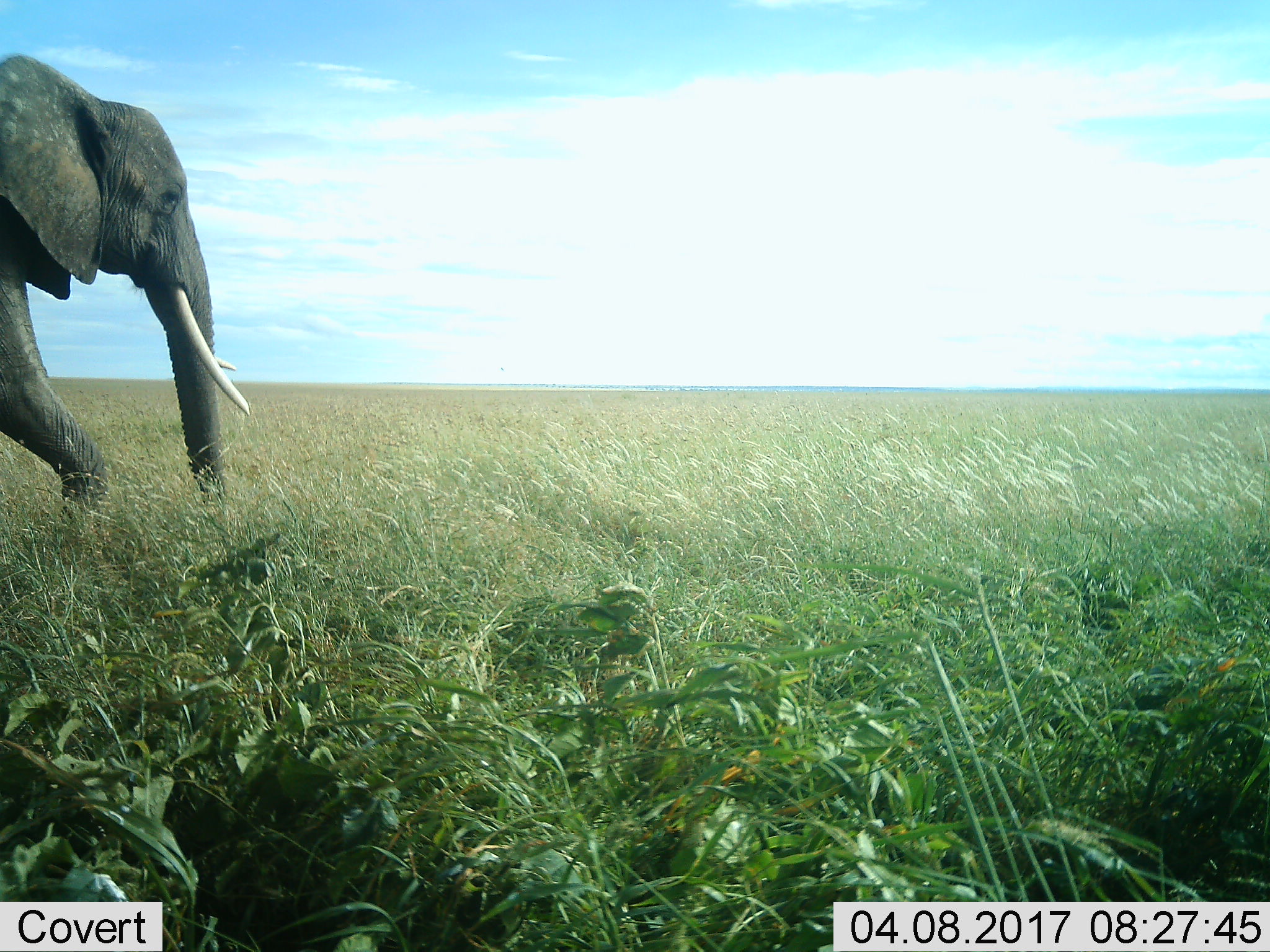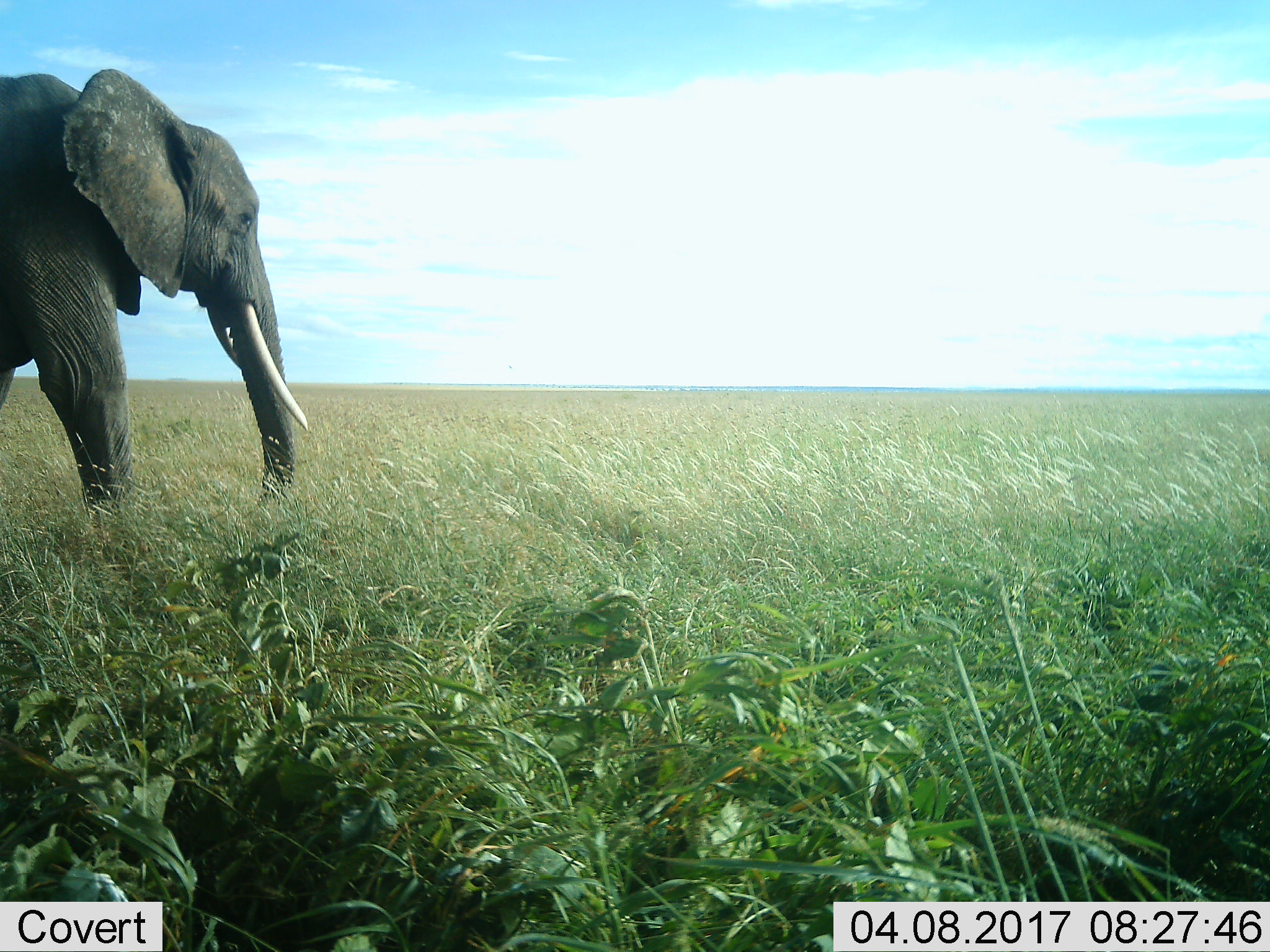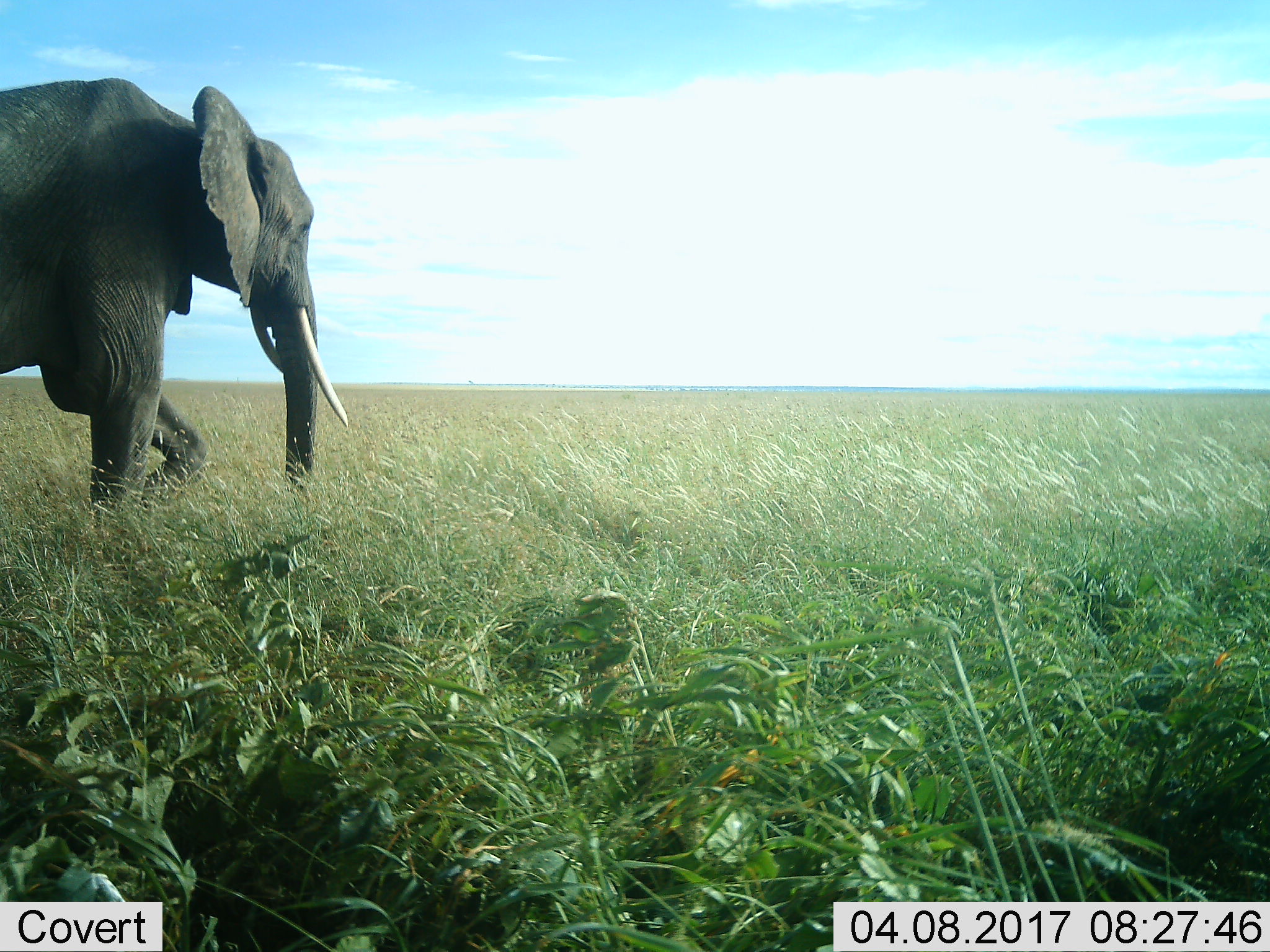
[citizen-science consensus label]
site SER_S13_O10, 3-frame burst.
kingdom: Animalia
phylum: Chordata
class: Mammalia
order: Proboscidea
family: Elephantidae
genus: Loxodonta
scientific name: Loxodonta africana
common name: african bush elephant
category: elephant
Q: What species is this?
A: Elephant (african bush elephant) (Loxodonta africana).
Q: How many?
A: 1.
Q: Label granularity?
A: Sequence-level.